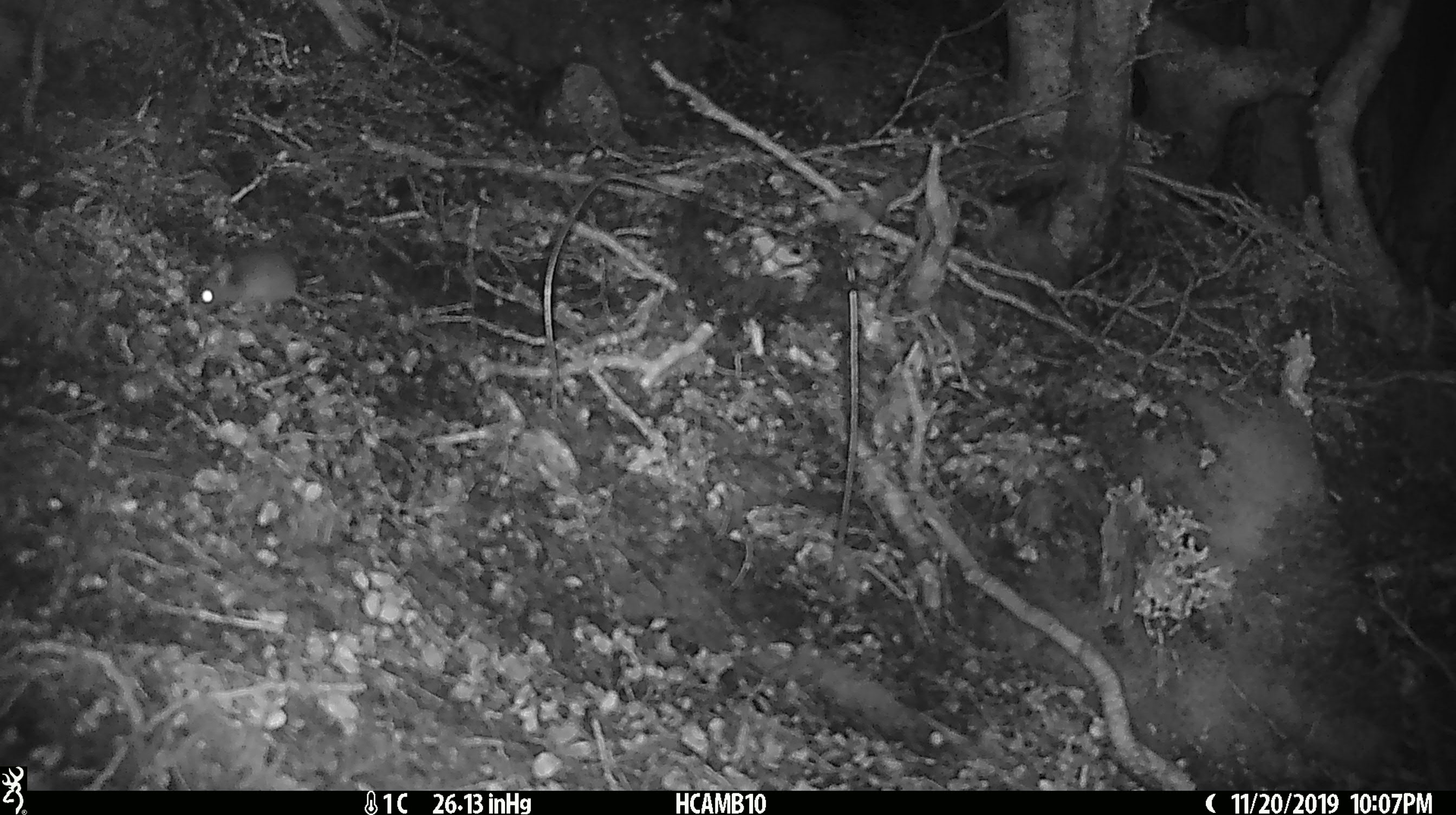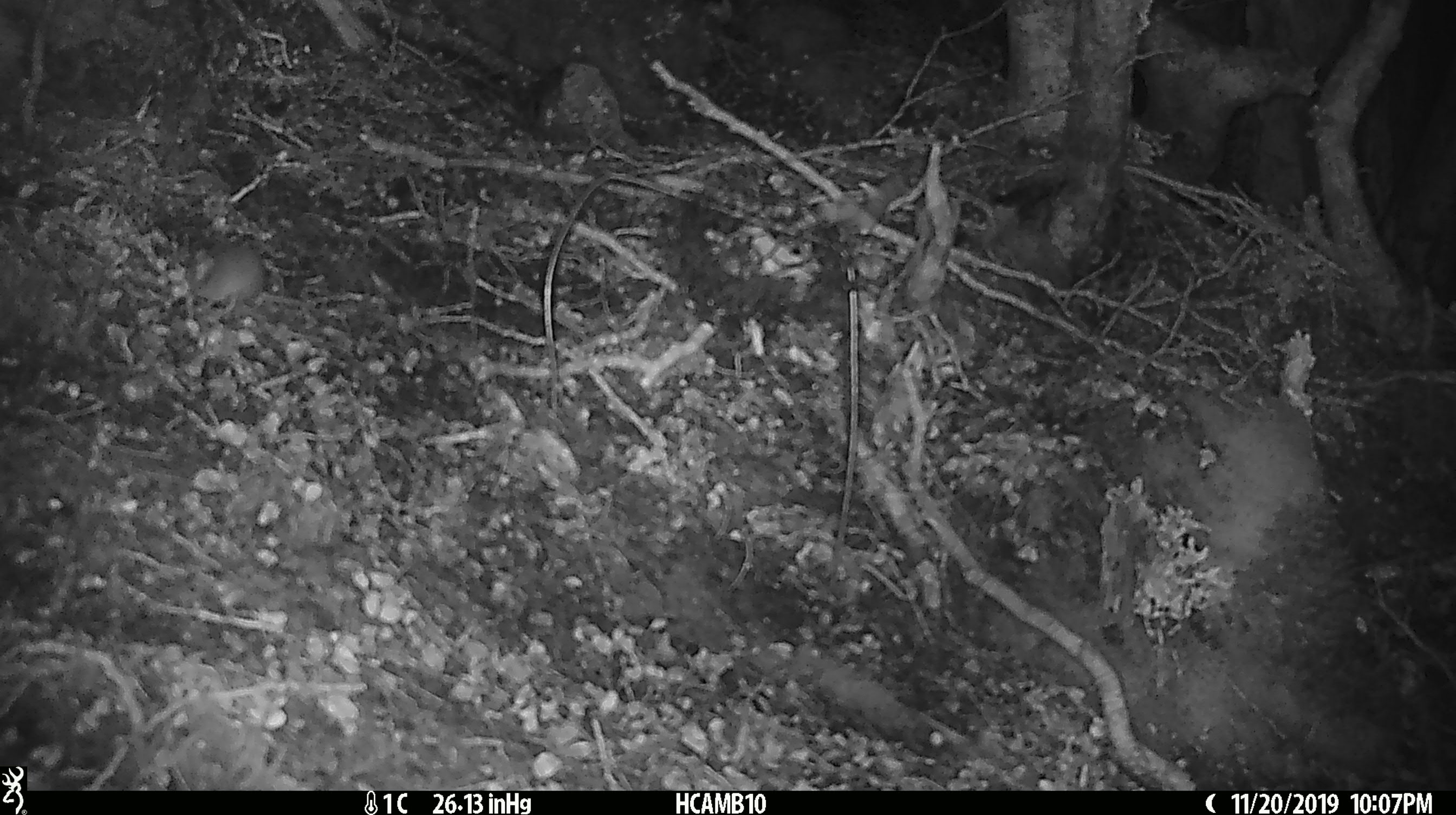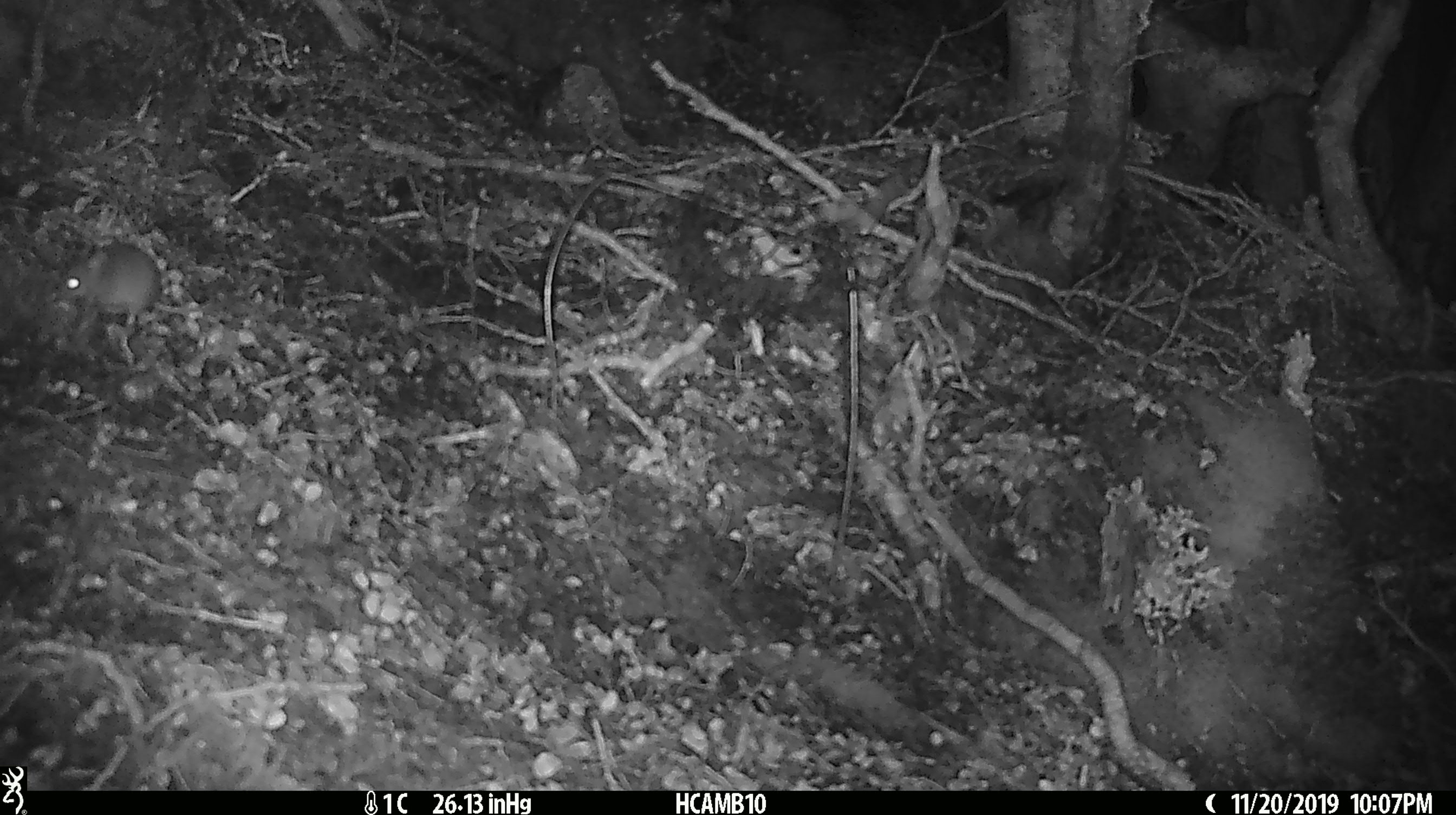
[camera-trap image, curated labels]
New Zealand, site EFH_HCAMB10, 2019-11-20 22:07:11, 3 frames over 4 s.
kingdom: Animalia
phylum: Chordata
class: Mammalia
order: Rodentia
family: Muridae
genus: Mus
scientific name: Mus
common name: mouse